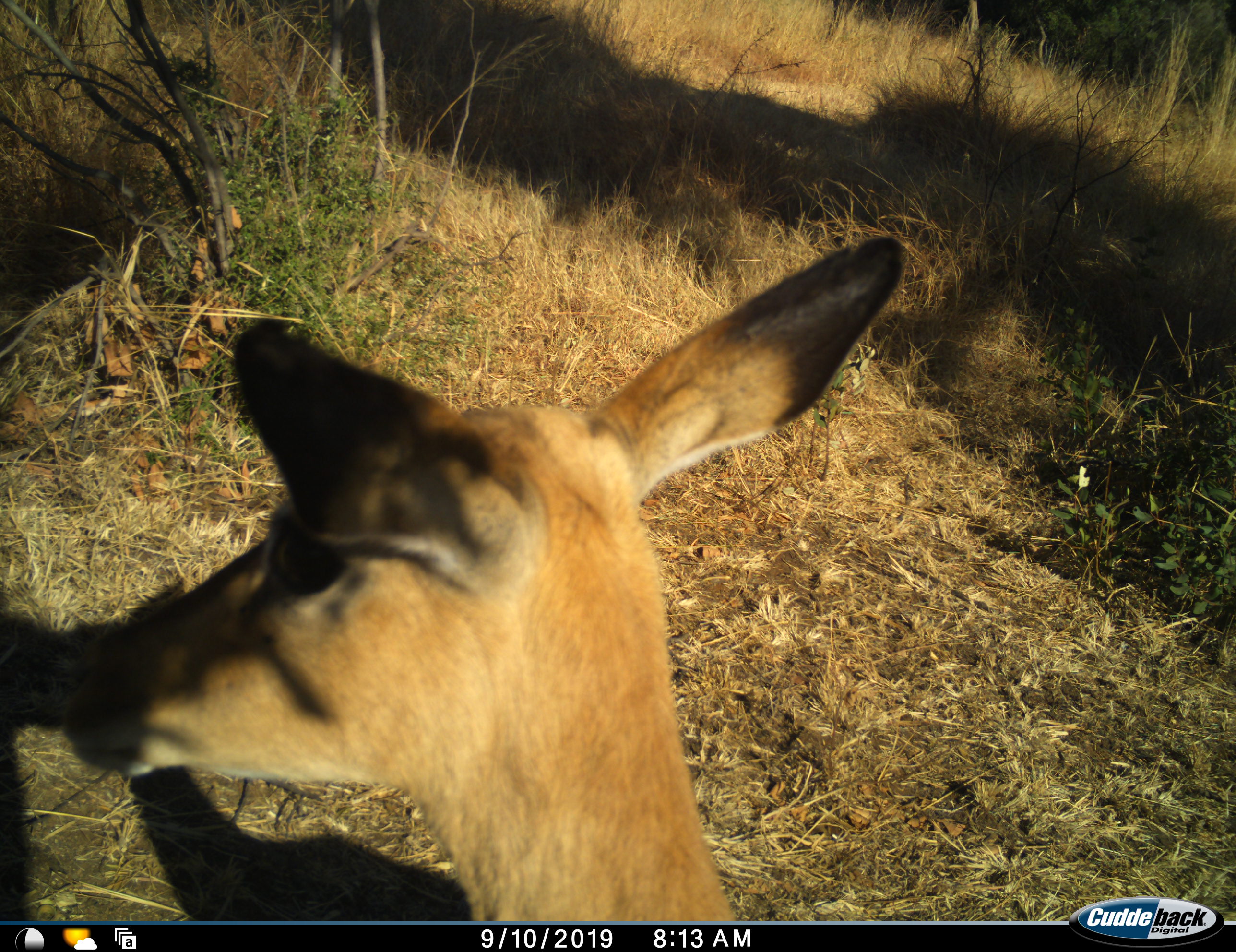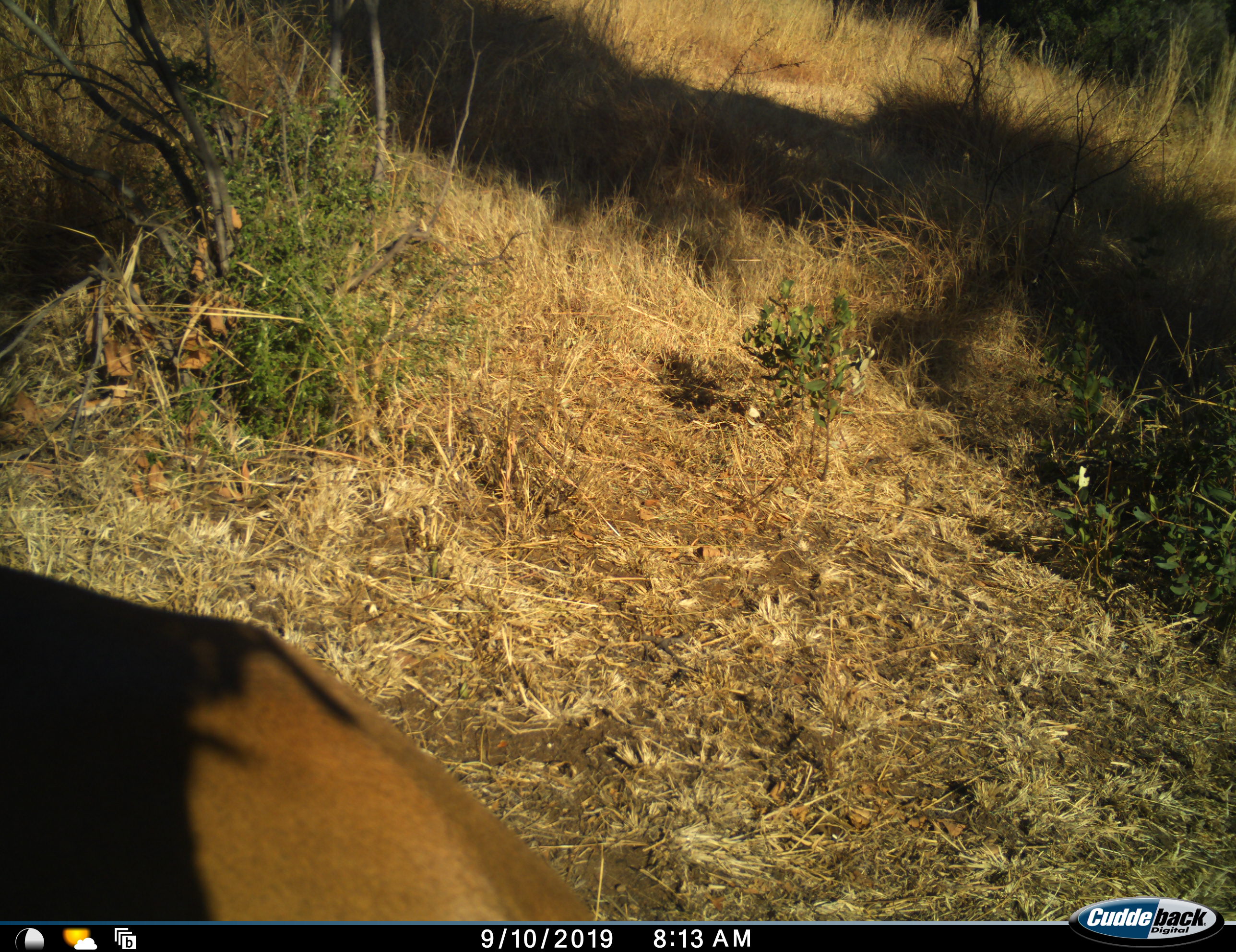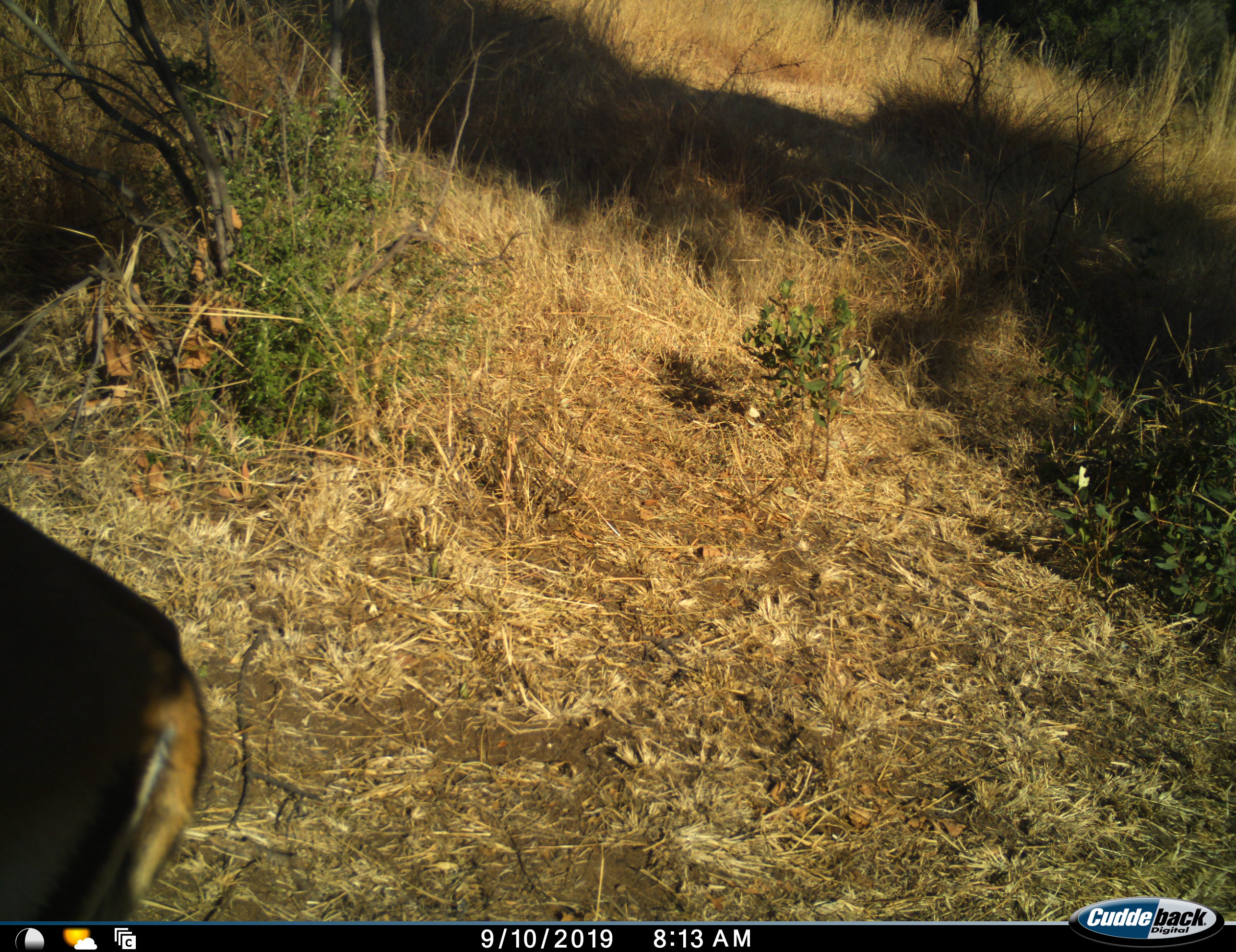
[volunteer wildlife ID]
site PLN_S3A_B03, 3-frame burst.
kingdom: Animalia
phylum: Chordata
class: Mammalia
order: Artiodactyla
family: Bovidae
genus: Aepyceros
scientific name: Aepyceros melampus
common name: impala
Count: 1.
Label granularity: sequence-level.